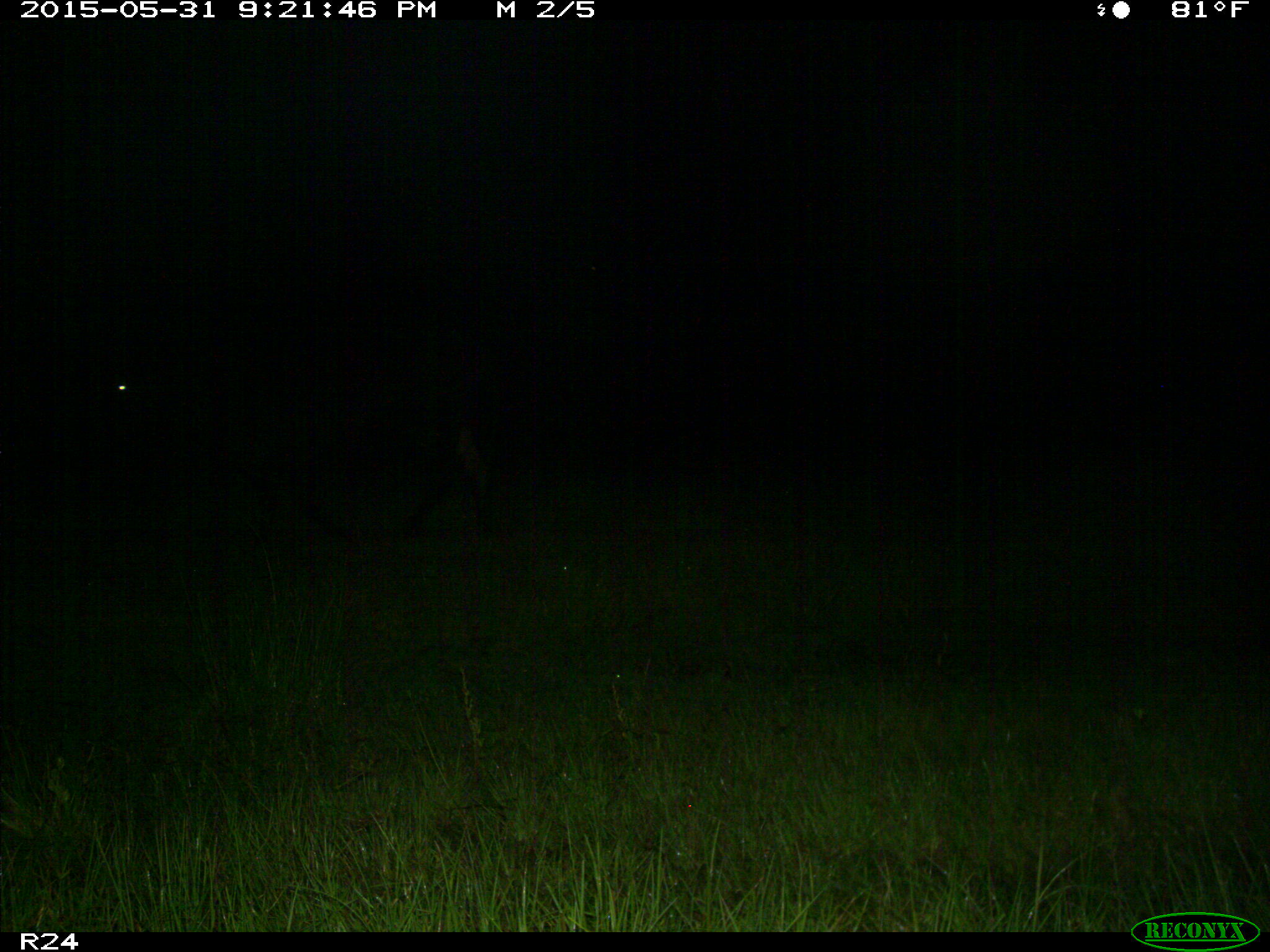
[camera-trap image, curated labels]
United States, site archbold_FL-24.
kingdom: Animalia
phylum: Chordata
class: Mammalia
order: Artiodactyla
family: Bovidae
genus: Bos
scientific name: Bos taurus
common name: domestic cow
Bos taurus (domestic cow).